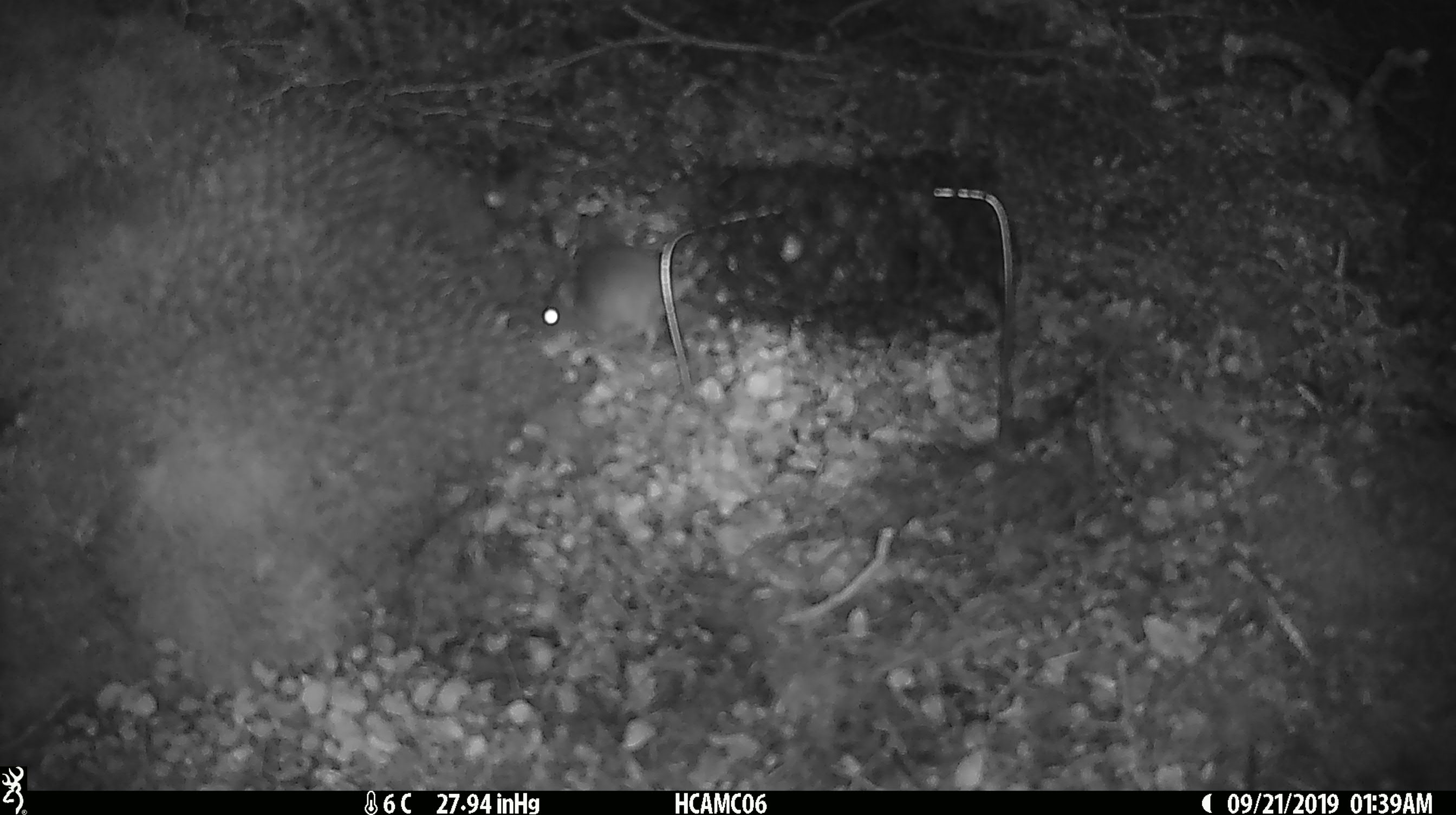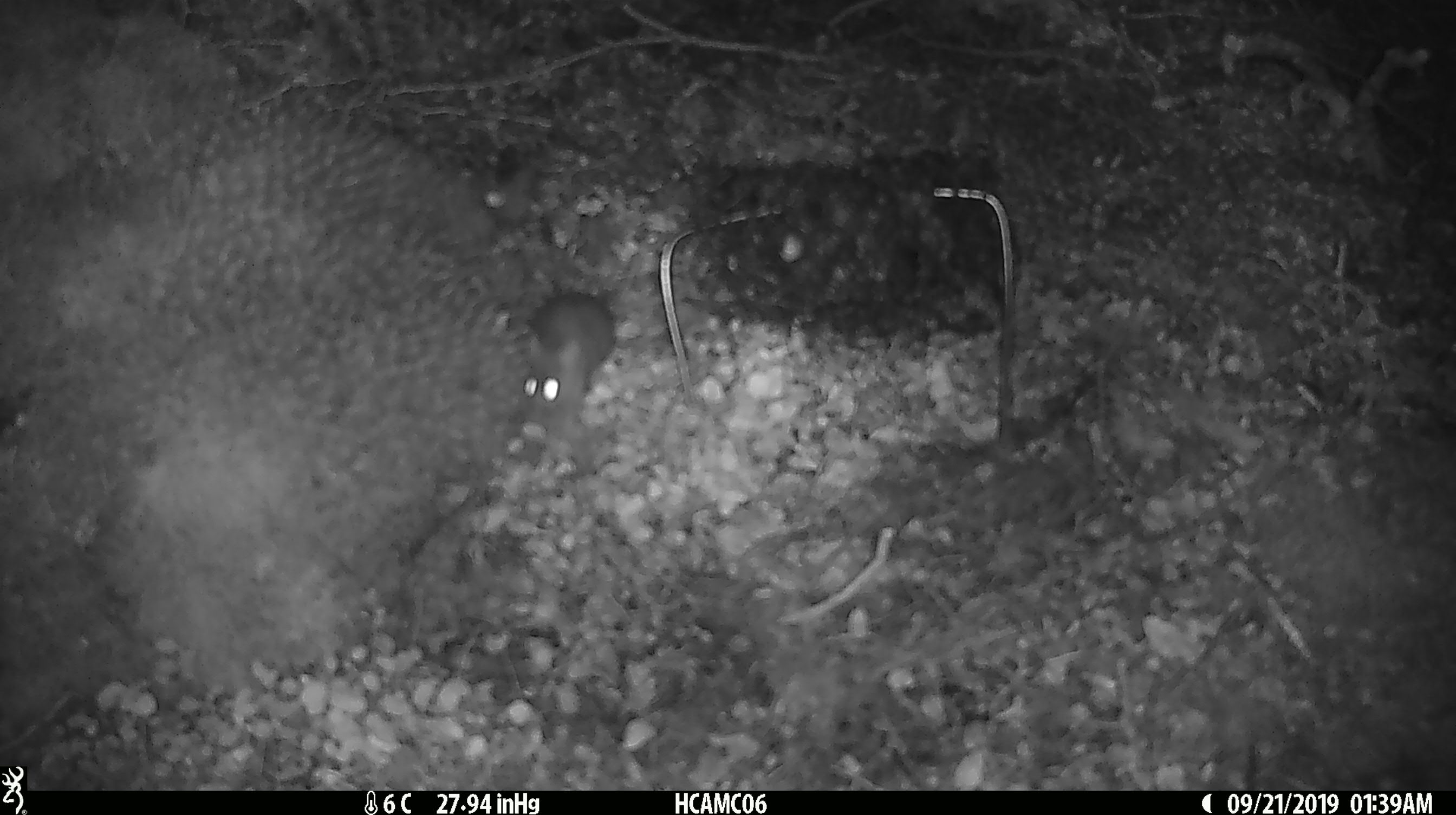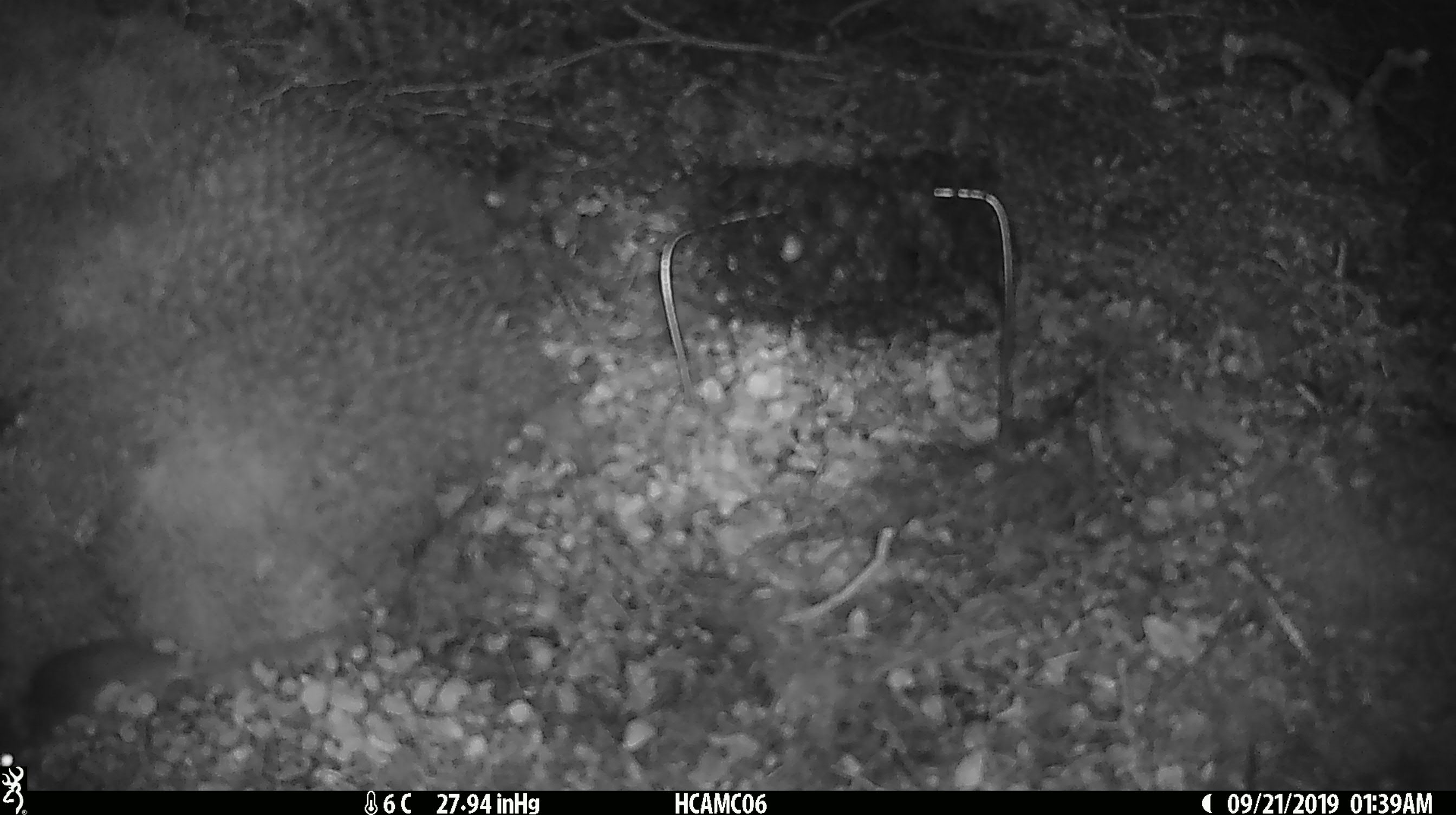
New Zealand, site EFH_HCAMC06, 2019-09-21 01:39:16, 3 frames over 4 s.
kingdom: Animalia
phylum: Chordata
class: Mammalia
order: Rodentia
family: Muridae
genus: Mus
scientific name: Mus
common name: mouse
Mouse (Mus).